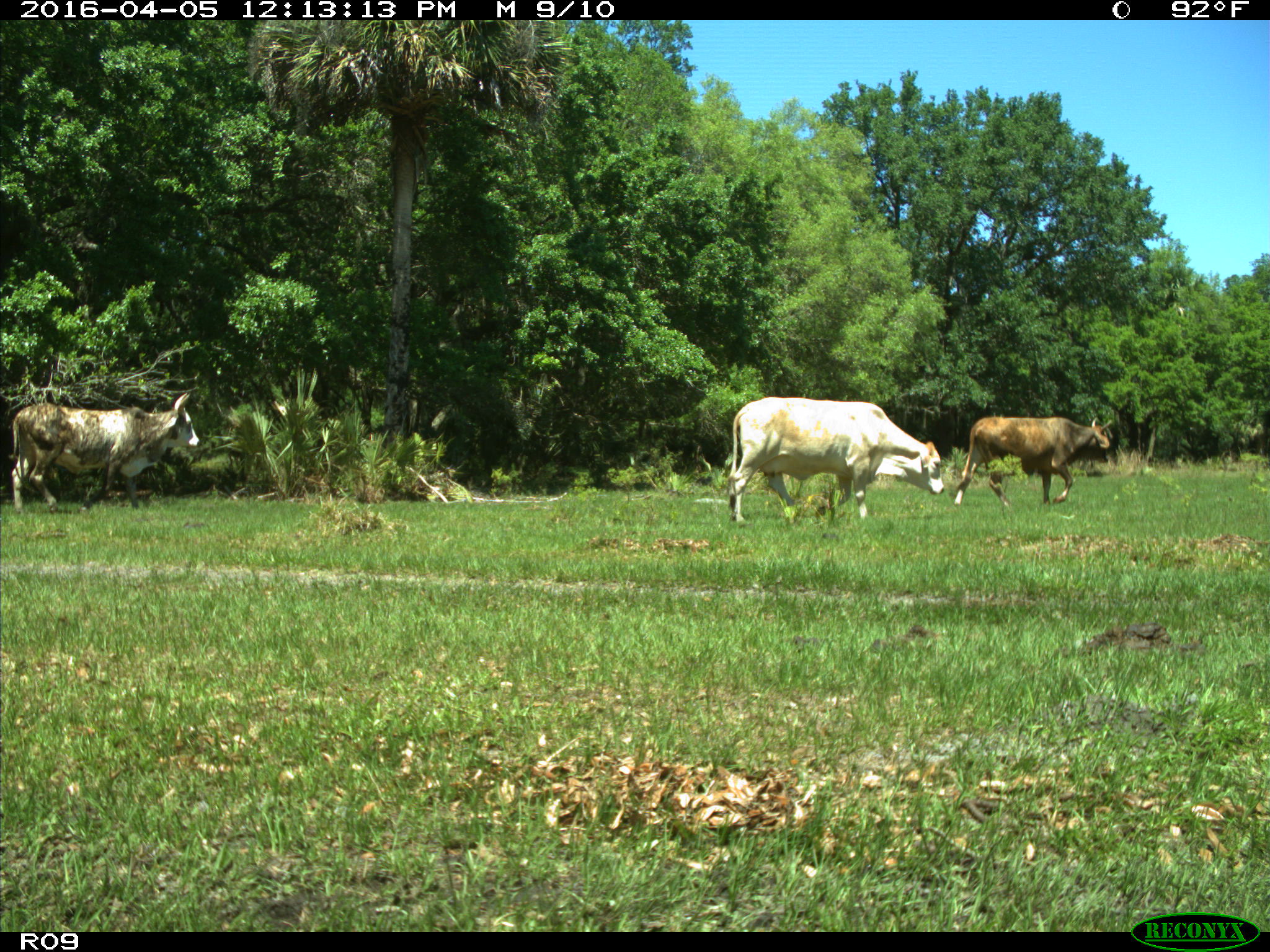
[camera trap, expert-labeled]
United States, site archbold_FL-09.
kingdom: Animalia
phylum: Chordata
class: Mammalia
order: Artiodactyla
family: Bovidae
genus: Bos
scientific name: Bos taurus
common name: domestic cow